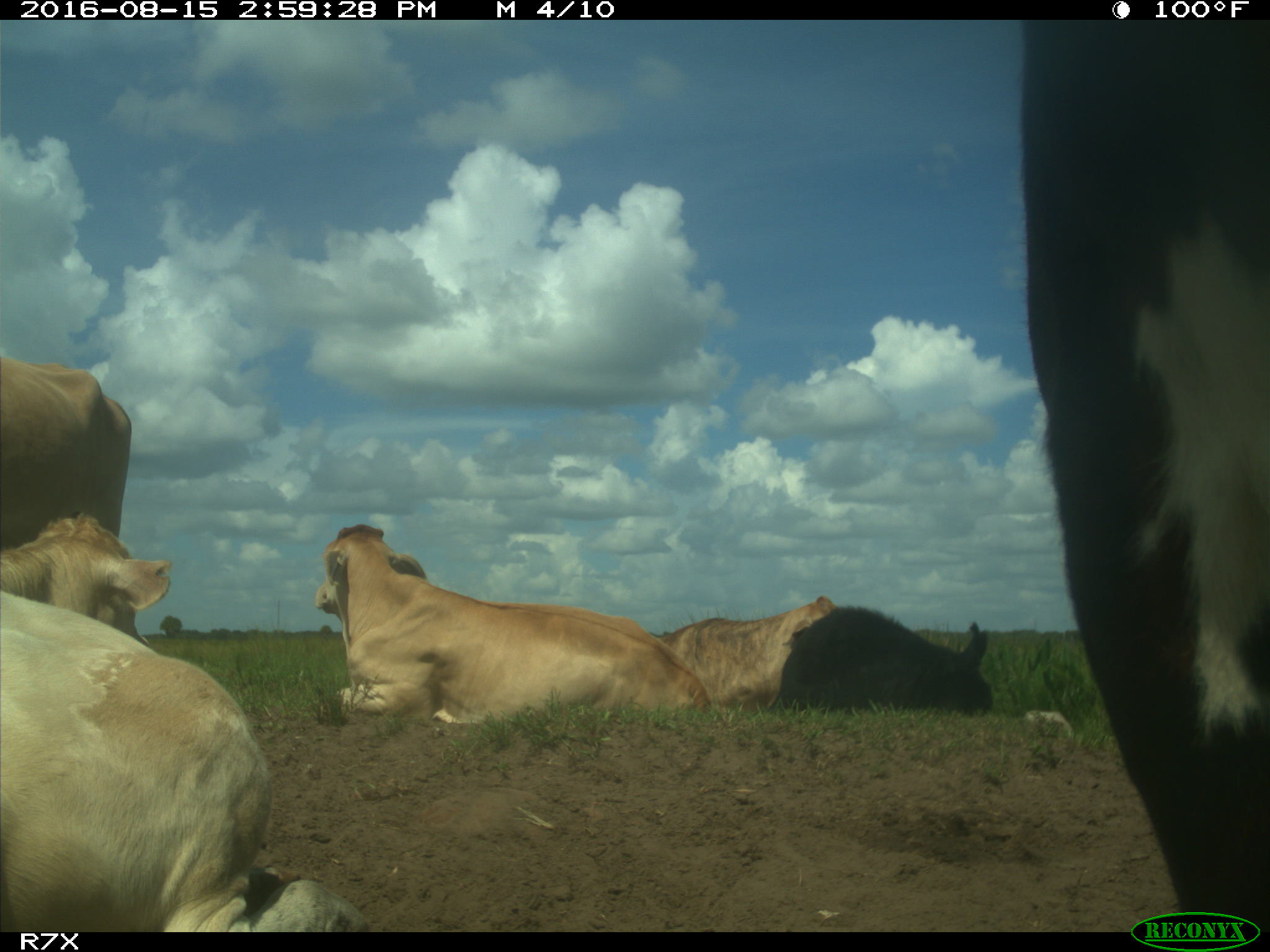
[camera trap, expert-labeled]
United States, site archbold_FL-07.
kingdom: Animalia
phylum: Chordata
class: Mammalia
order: Artiodactyla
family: Bovidae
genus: Bos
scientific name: Bos taurus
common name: domestic cow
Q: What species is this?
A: Bos taurus (domestic cow).